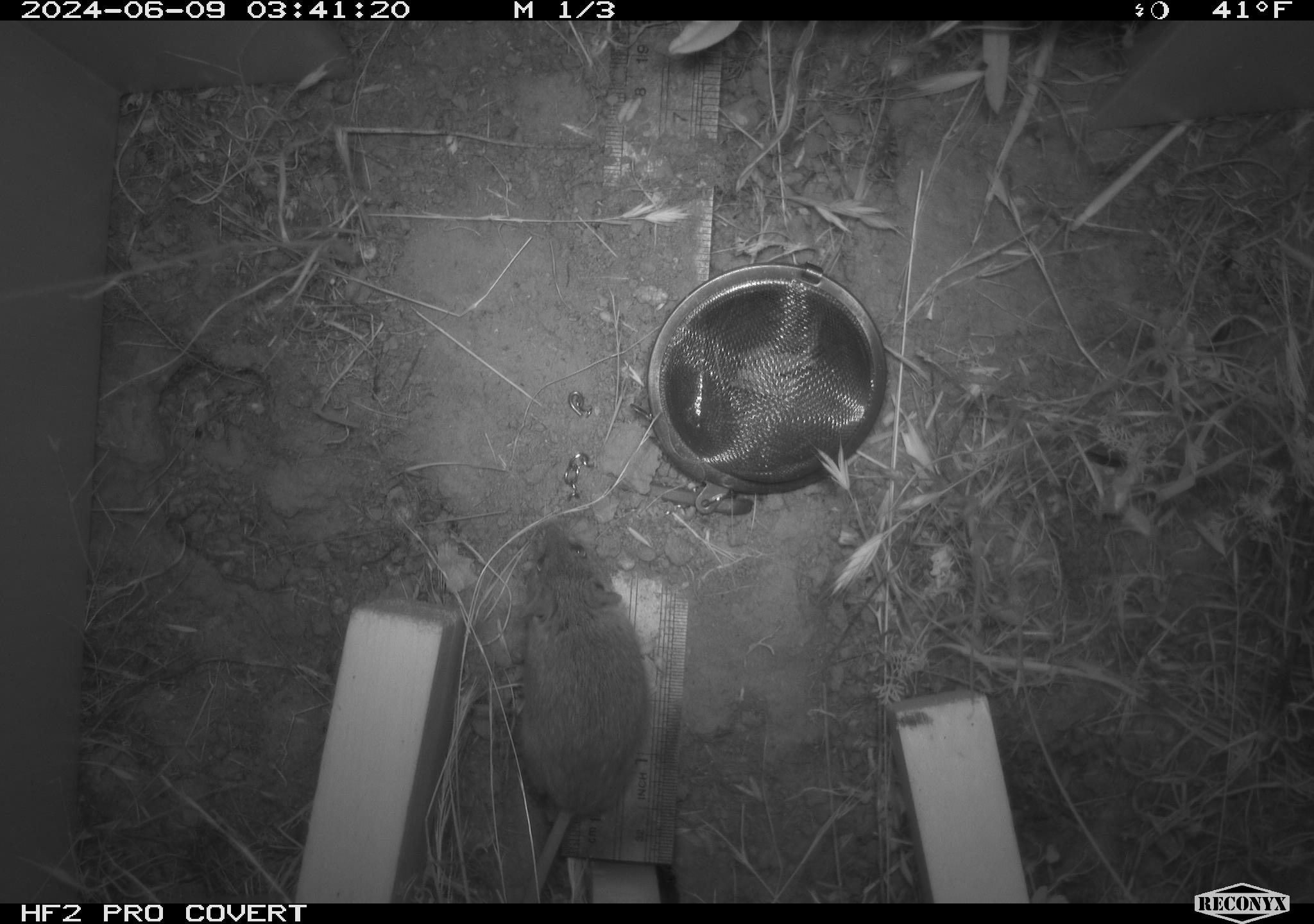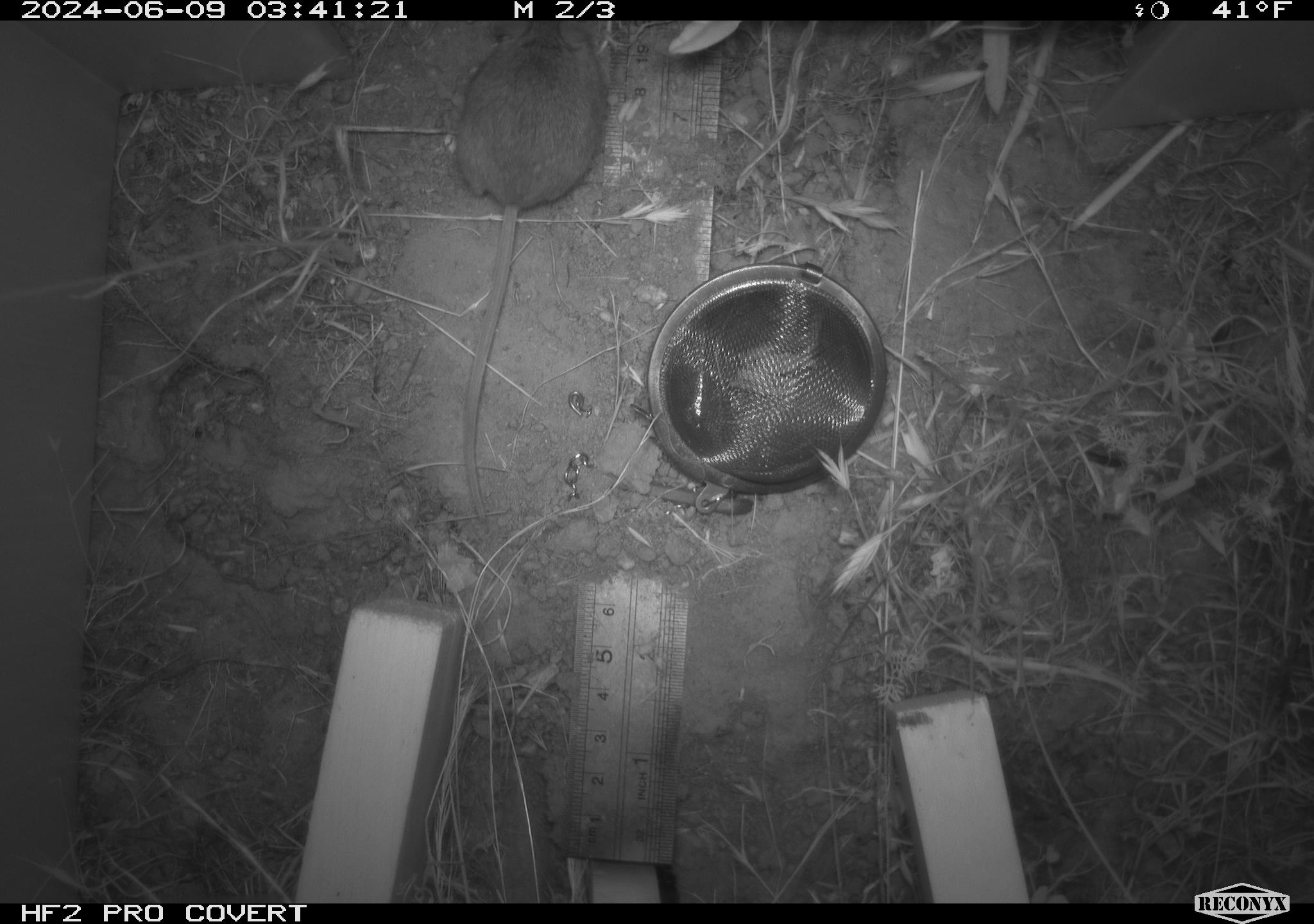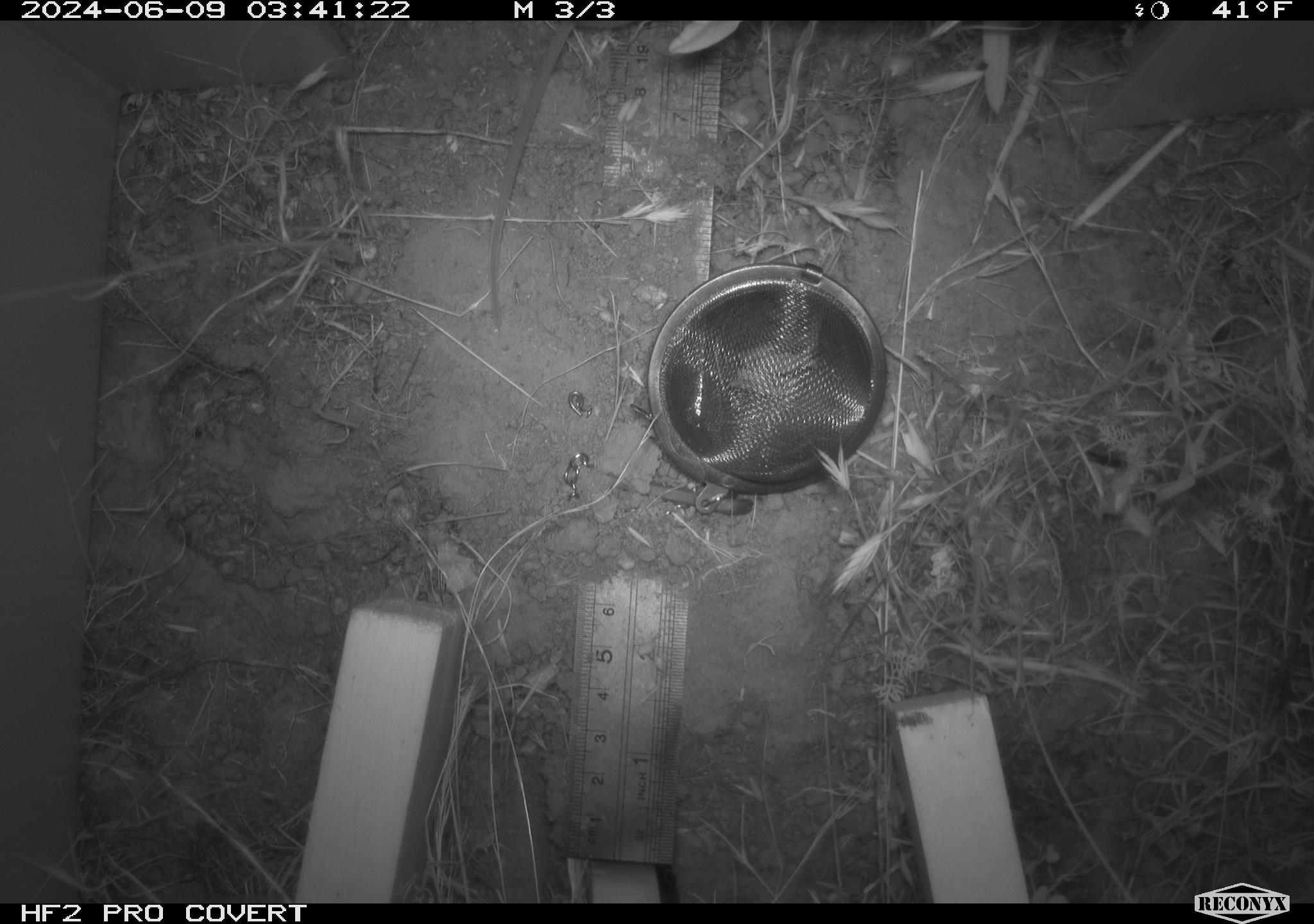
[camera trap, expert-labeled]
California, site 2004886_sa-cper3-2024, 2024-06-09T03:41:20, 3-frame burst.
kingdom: Animalia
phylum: Chordata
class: Mammalia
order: Rodentia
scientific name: Rodentia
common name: rodent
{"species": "rodent (Rodentia)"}